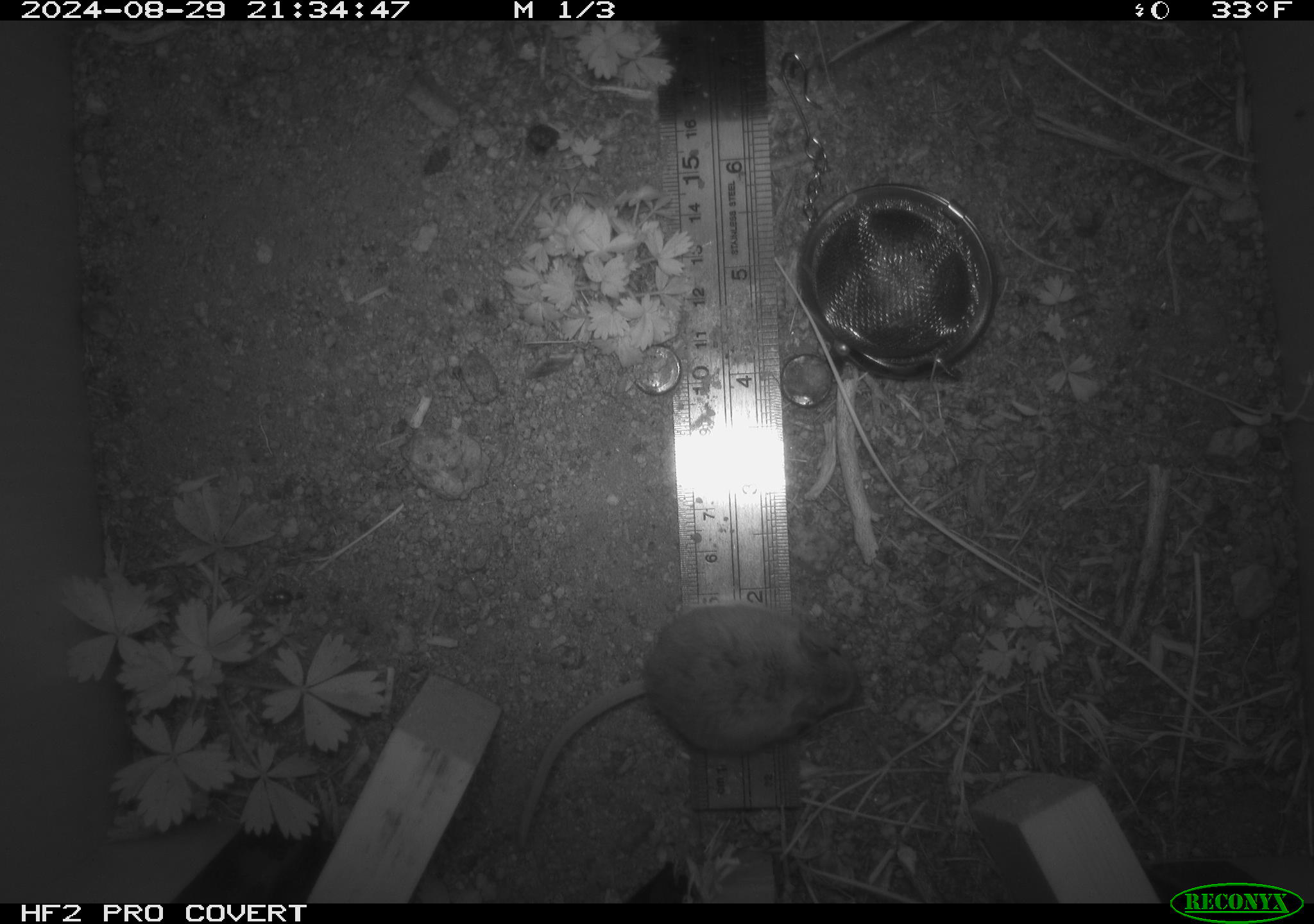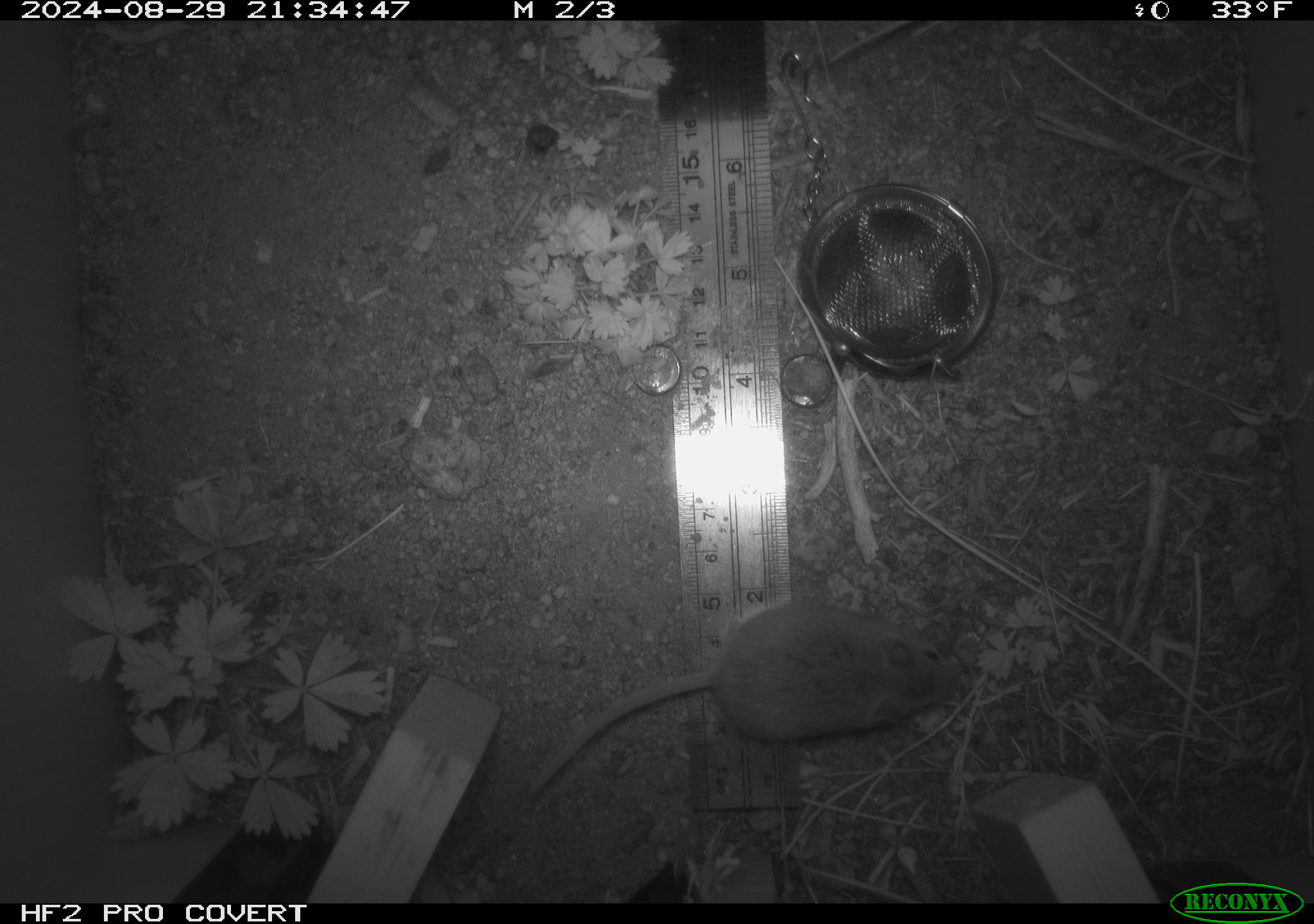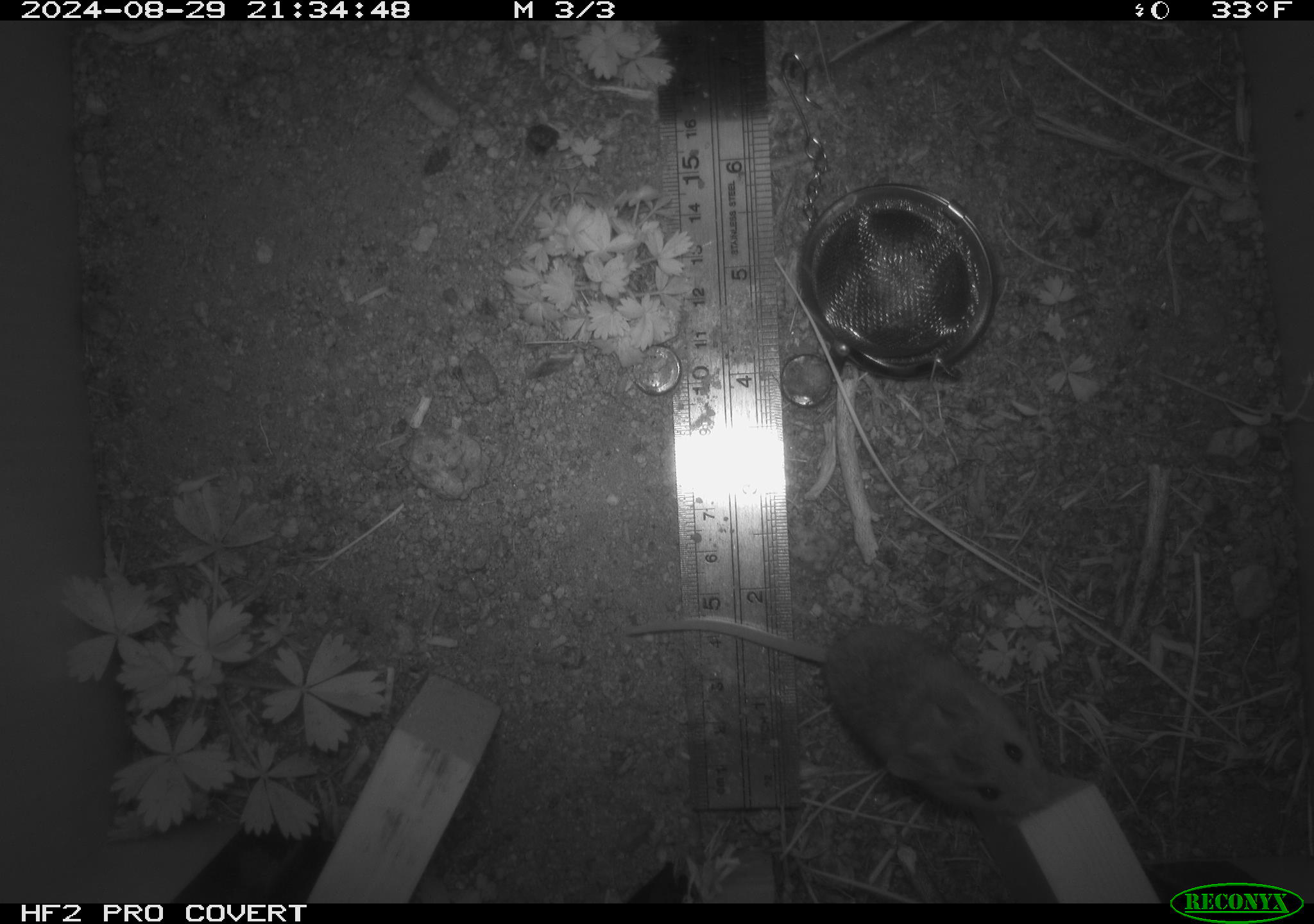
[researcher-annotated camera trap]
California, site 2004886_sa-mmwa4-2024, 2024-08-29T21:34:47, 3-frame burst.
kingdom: Animalia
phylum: Chordata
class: Mammalia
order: Rodentia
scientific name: Rodentia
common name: mouse species